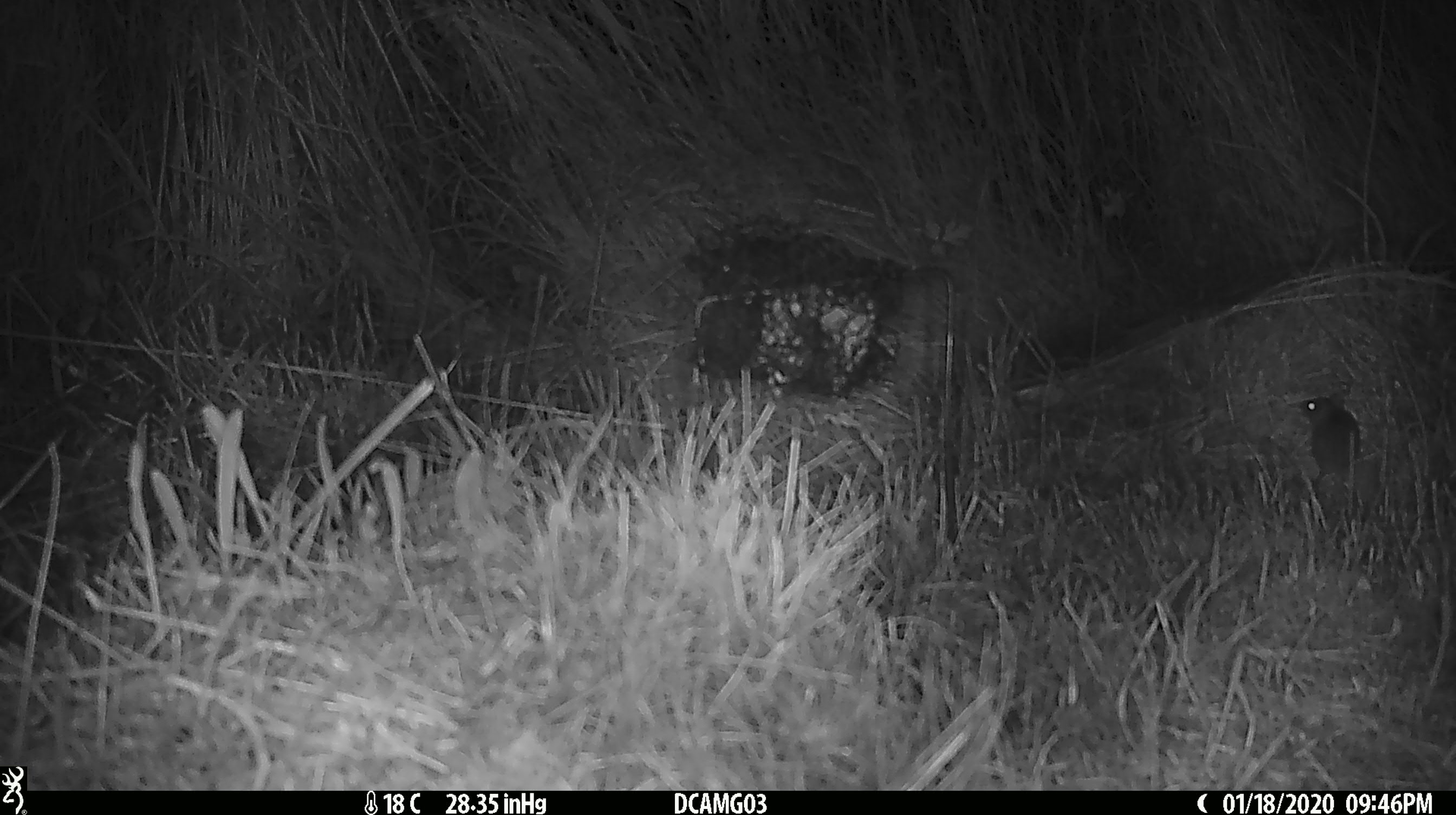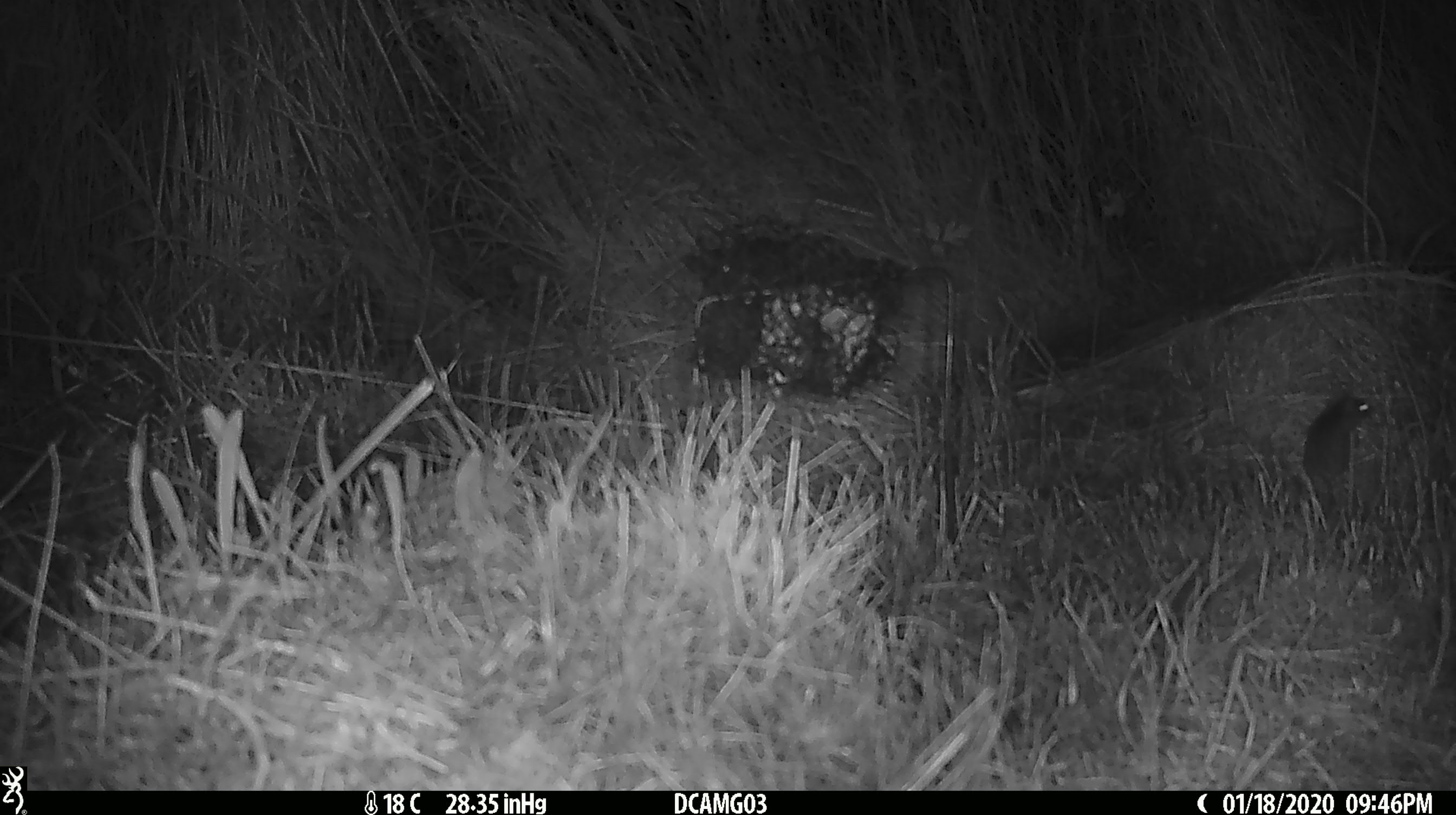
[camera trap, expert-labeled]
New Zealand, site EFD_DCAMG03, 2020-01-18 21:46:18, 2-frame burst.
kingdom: Animalia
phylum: Chordata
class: Mammalia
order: Rodentia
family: Muridae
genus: Mus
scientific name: Mus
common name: mouse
Mouse (Mus).